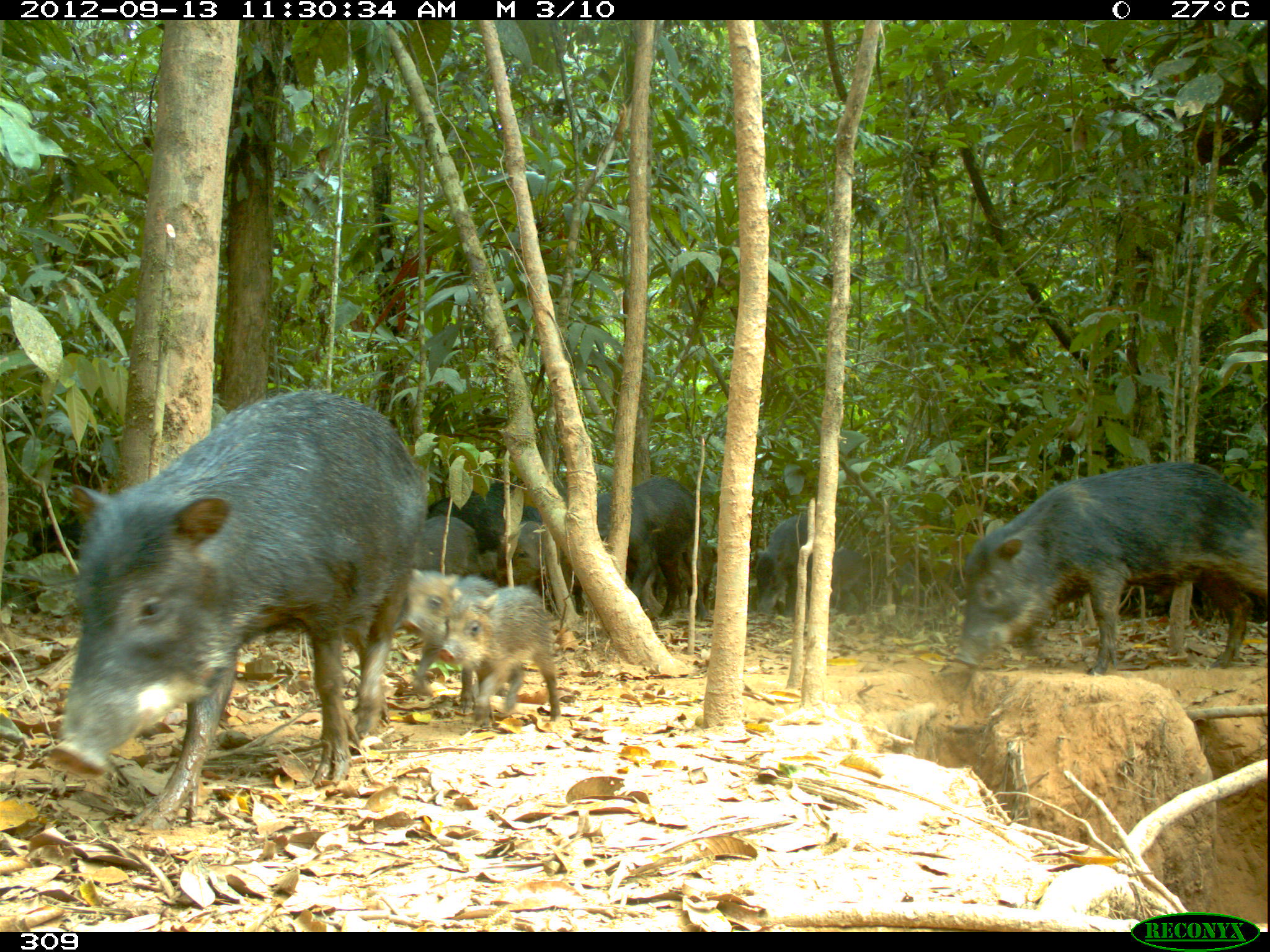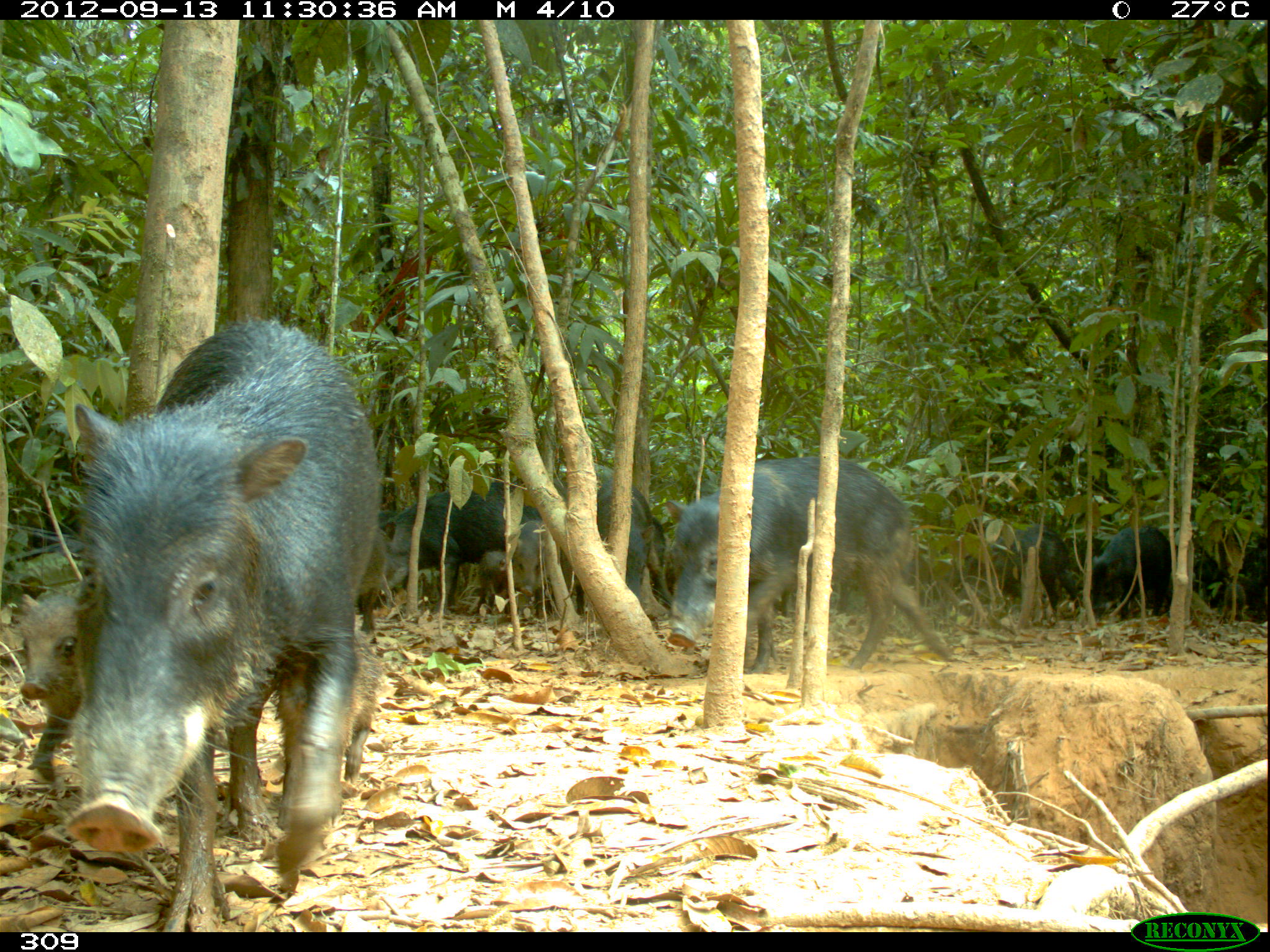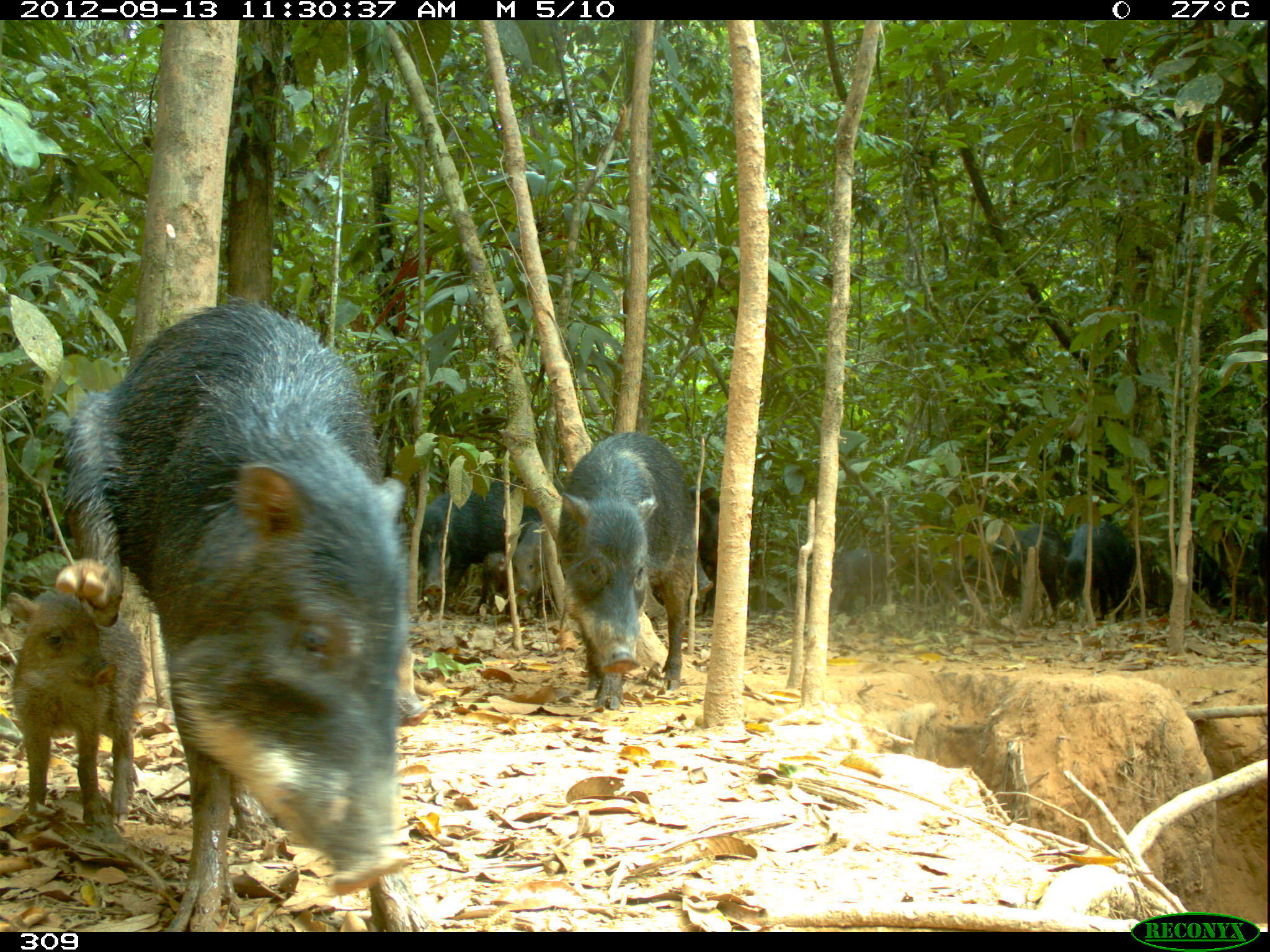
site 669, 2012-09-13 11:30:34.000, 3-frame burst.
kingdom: Animalia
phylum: Chordata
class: Mammalia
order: Artiodactyla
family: Tayassuidae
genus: Tayassu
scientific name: Tayassu pecari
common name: white-lipped peccary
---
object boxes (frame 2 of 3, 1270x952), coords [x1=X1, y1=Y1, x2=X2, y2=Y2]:
tayassu pecari: [x1=64, y1=317, x2=377, y2=931]; [x1=662, y1=455, x2=955, y2=667]; [x1=384, y1=463, x2=651, y2=619]; [x1=17, y1=577, x2=96, y2=779]; [x1=957, y1=523, x2=1080, y2=614]; [x1=1091, y1=526, x2=1173, y2=616]; [x1=480, y1=520, x2=552, y2=617]; [x1=1194, y1=537, x2=1268, y2=618]